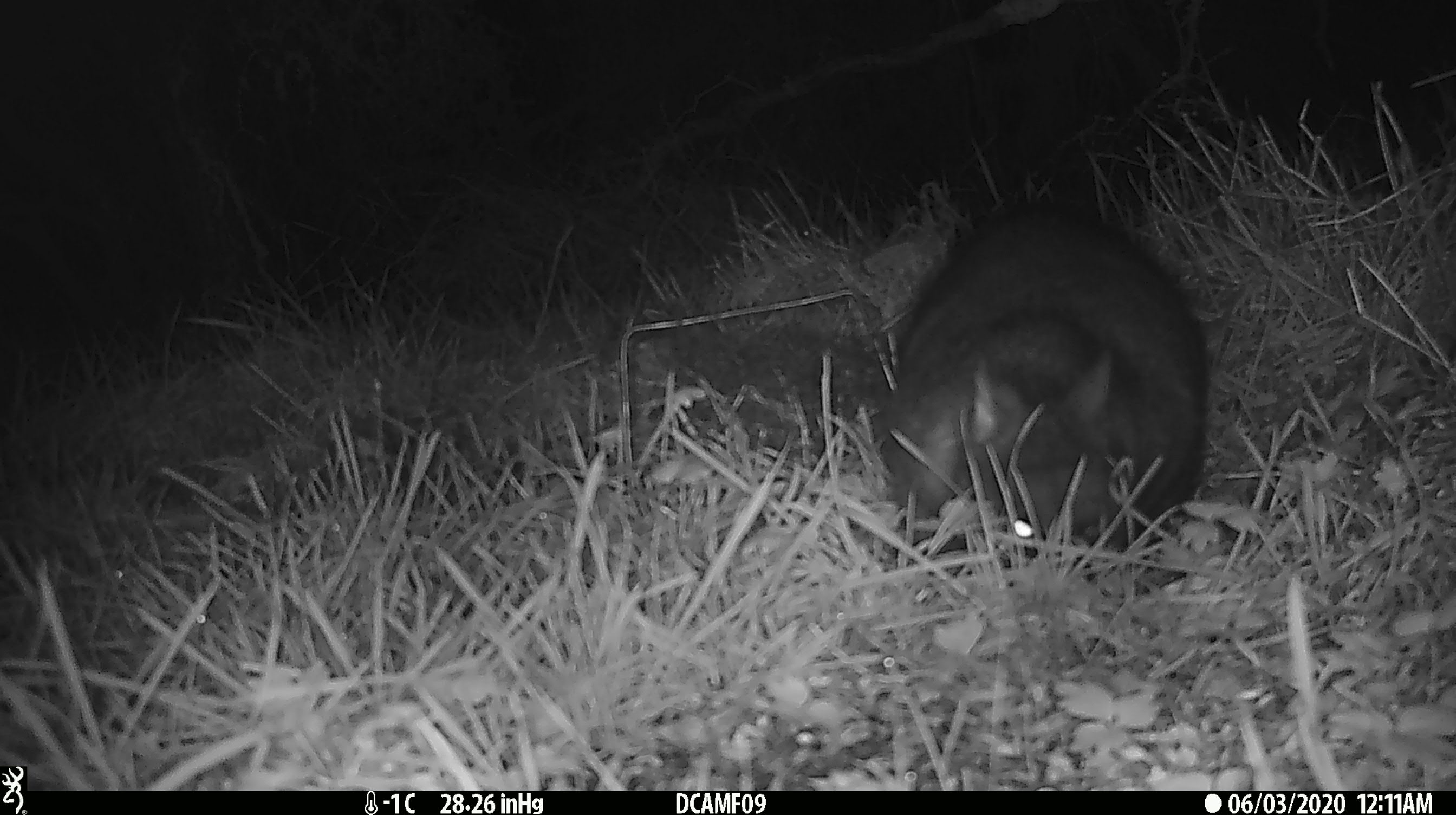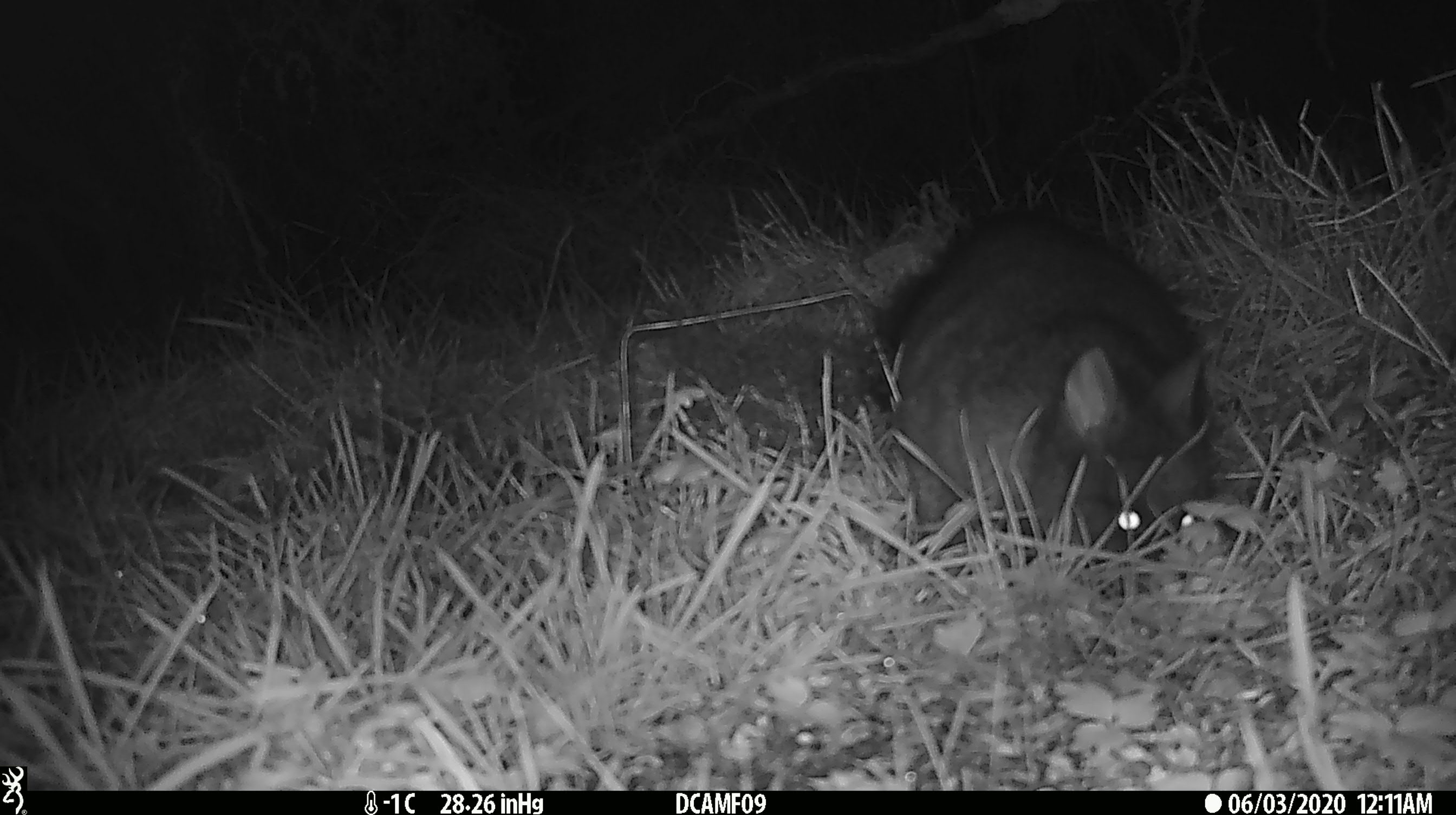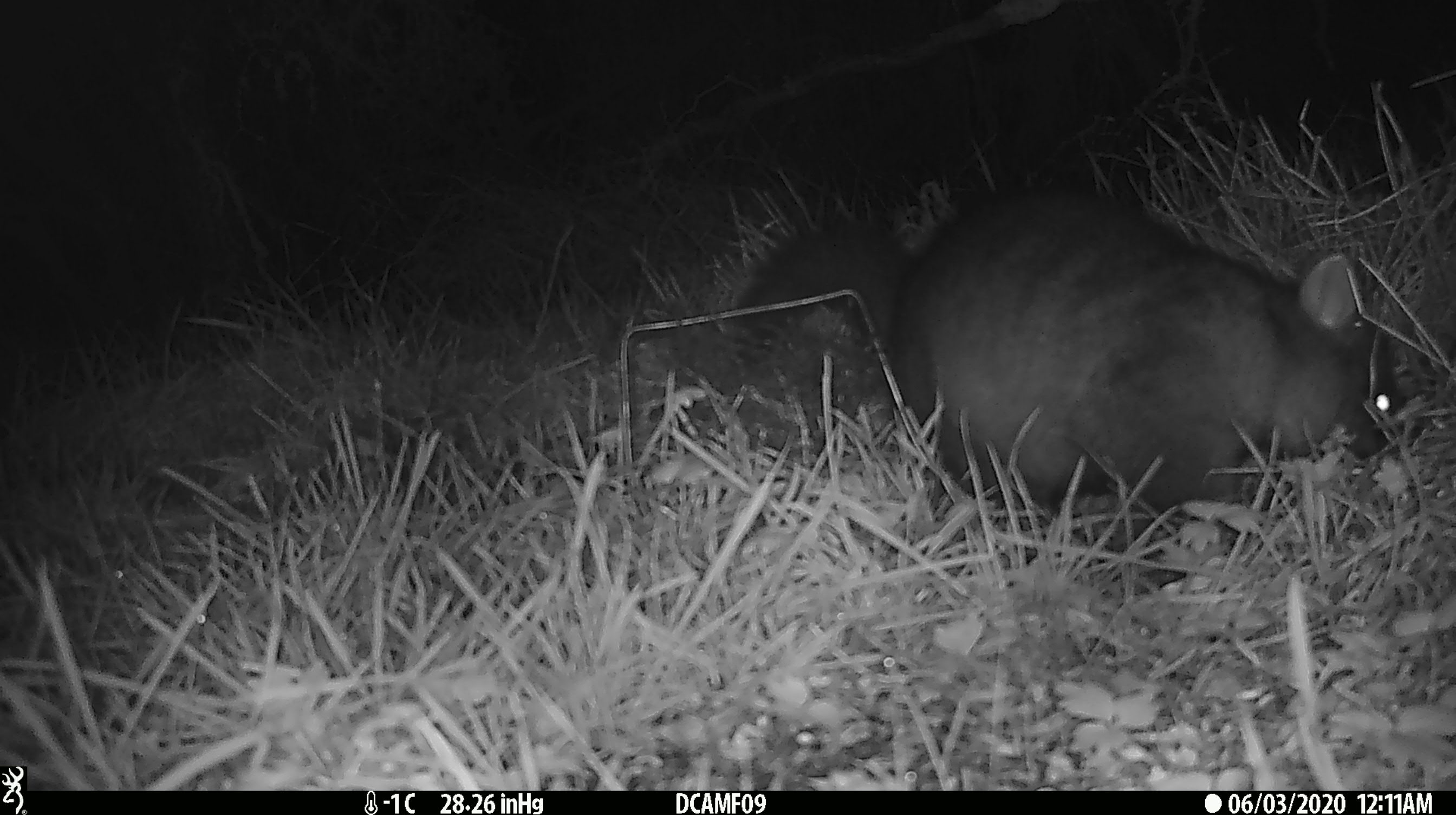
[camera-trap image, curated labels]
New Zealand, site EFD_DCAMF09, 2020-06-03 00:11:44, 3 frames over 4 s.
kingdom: Animalia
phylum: Chordata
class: Mammalia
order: Diprotodontia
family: Phalangeridae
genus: Trichosurus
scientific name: Trichosurus vulpecula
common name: common brushtail possum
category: possum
Possum (common brushtail possum) (Trichosurus vulpecula).